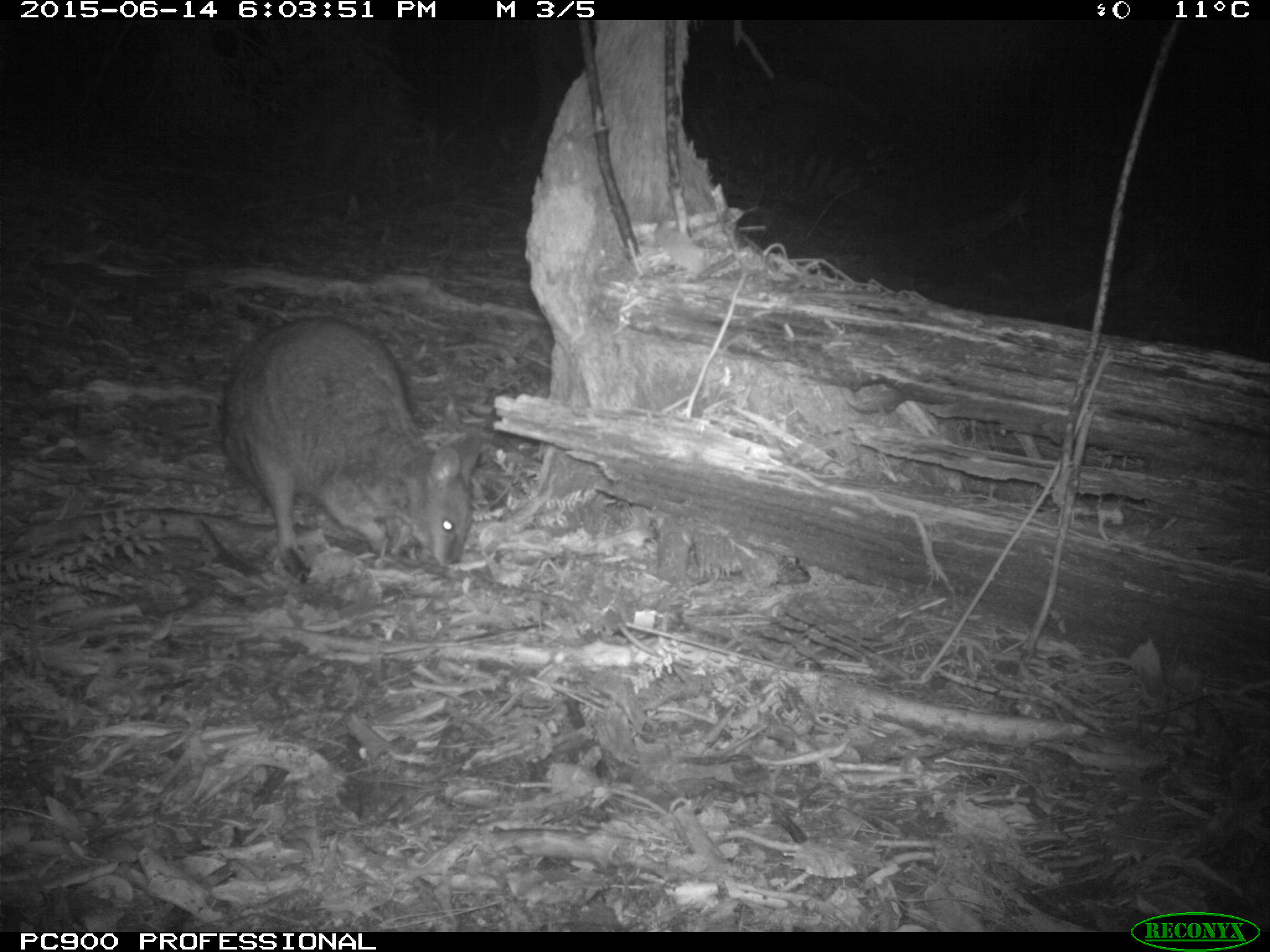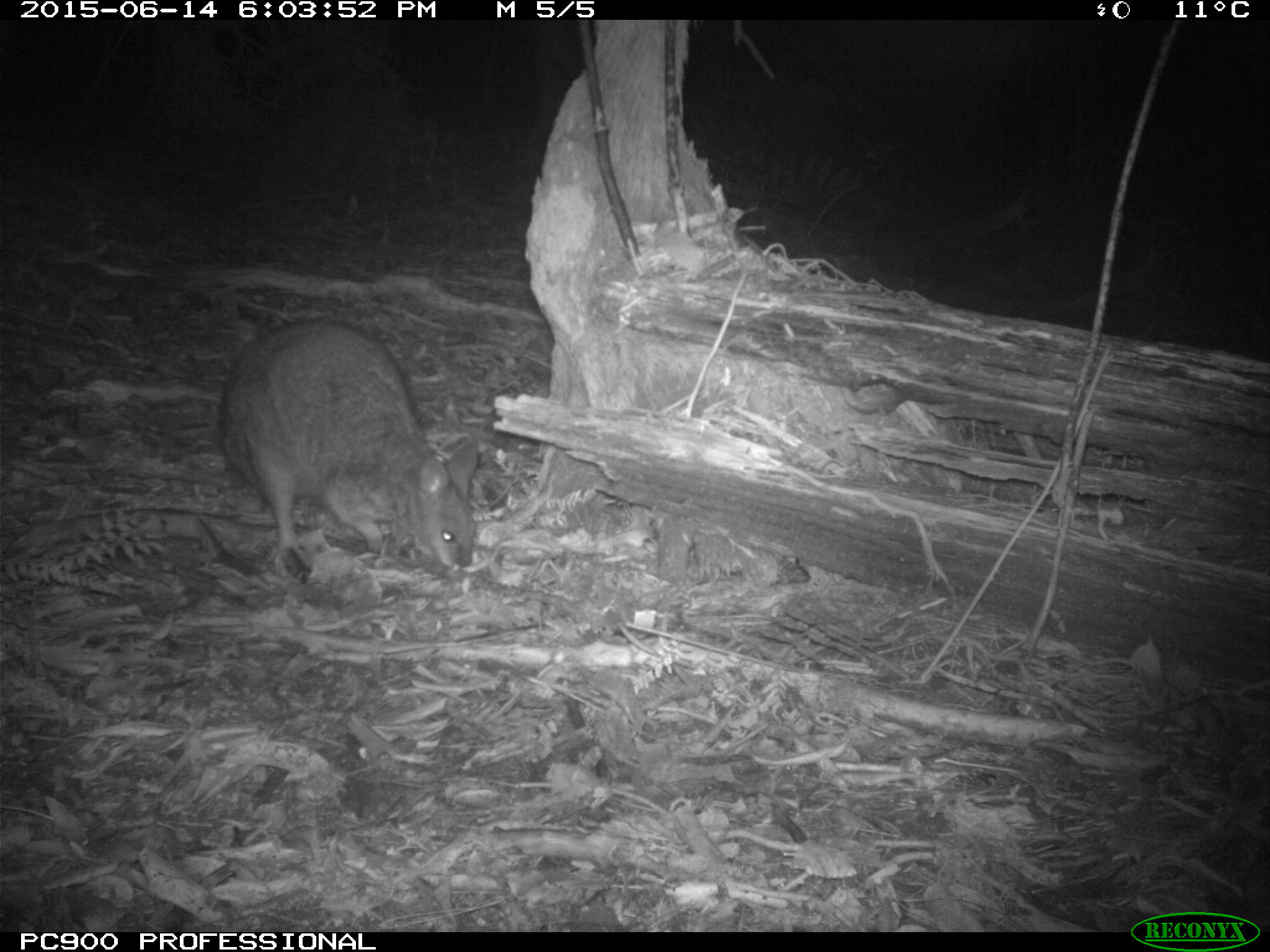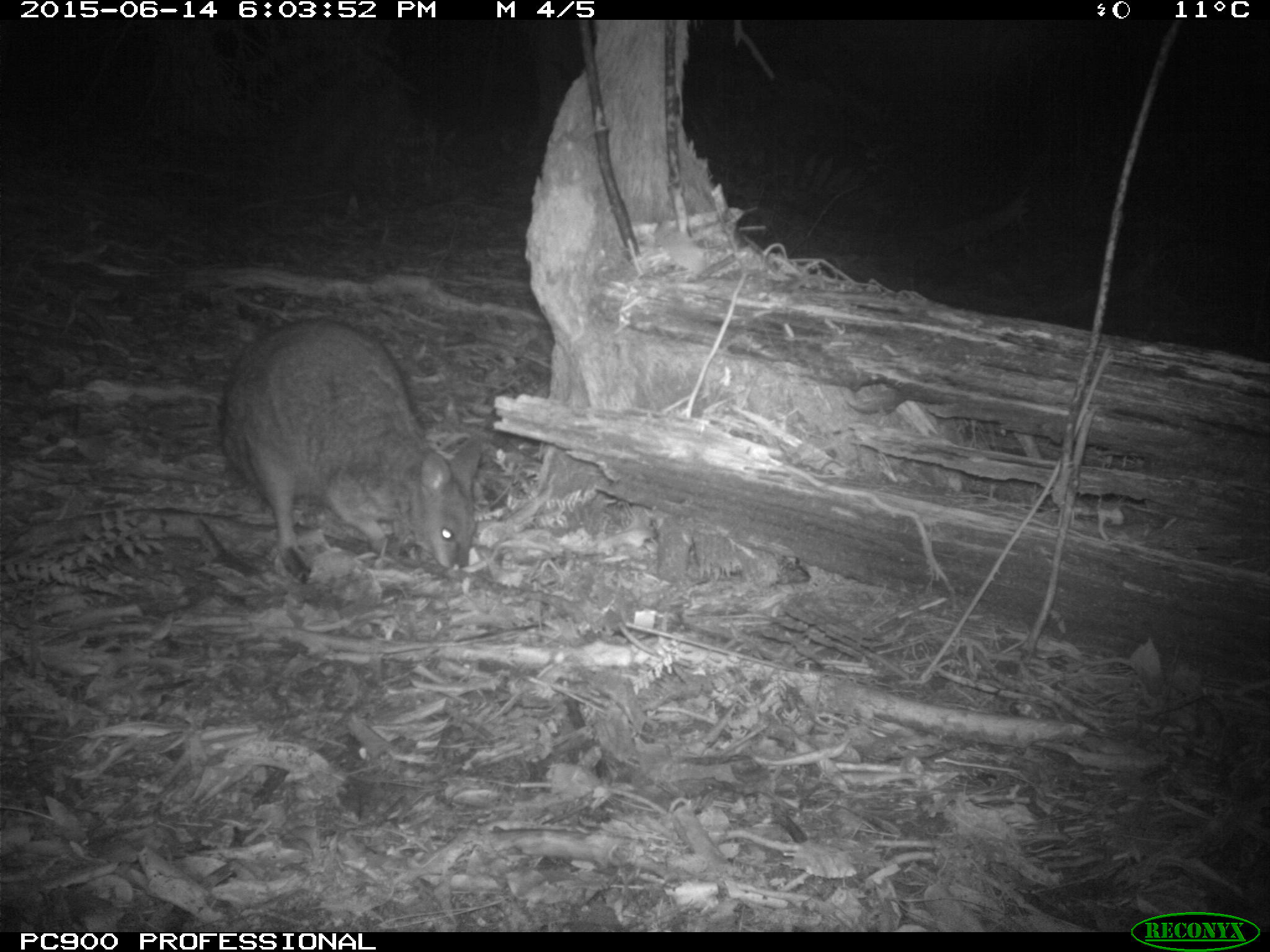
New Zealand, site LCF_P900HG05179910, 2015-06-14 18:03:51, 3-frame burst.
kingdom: Animalia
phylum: Chordata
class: Mammalia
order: Diprotodontia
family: Macropodidae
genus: Notamacropus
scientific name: Notamacropus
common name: wallaby